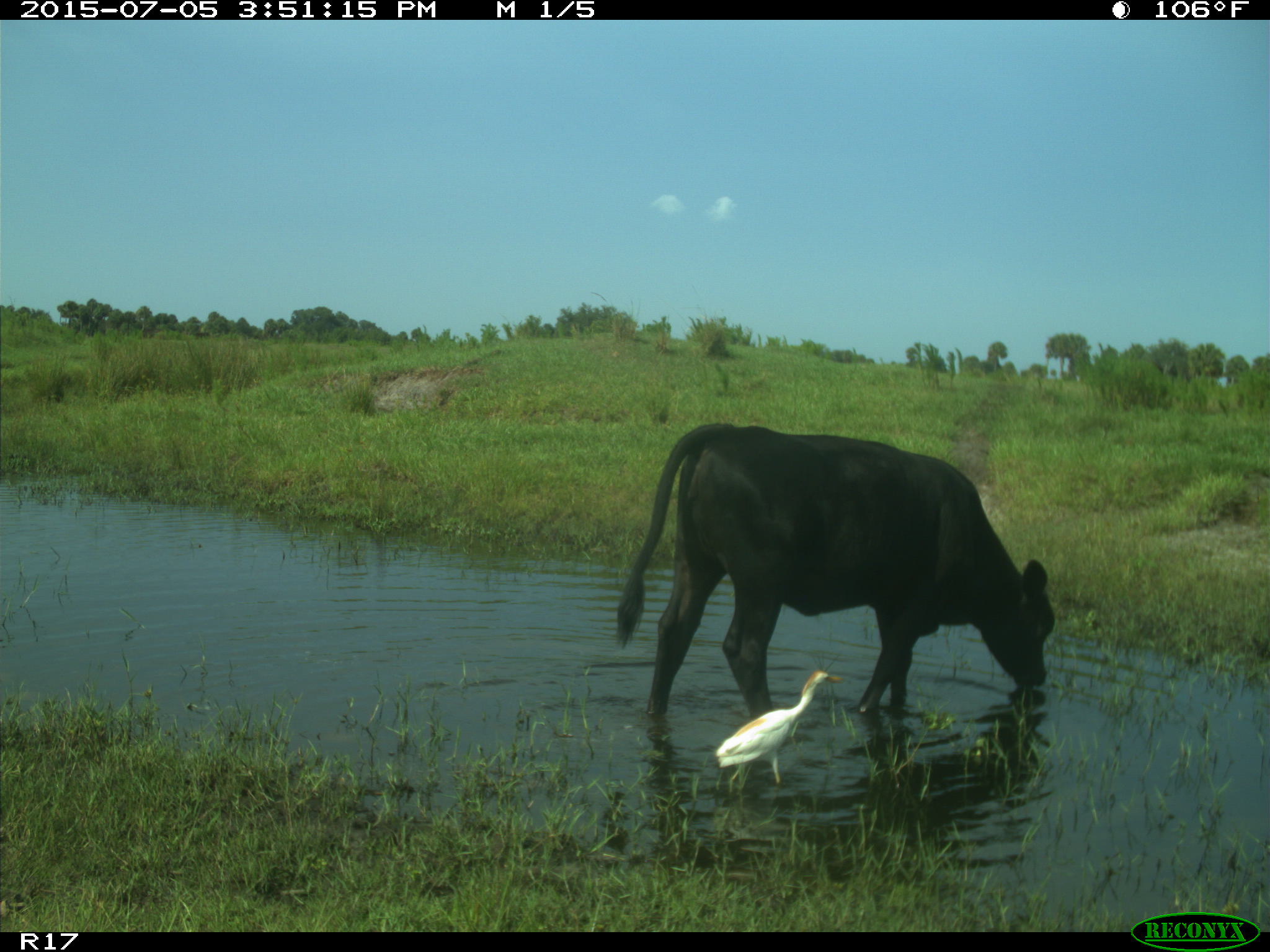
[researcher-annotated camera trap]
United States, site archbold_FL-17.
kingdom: Animalia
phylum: Chordata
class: Mammalia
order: Artiodactyla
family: Bovidae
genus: Bos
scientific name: Bos taurus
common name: domestic cow